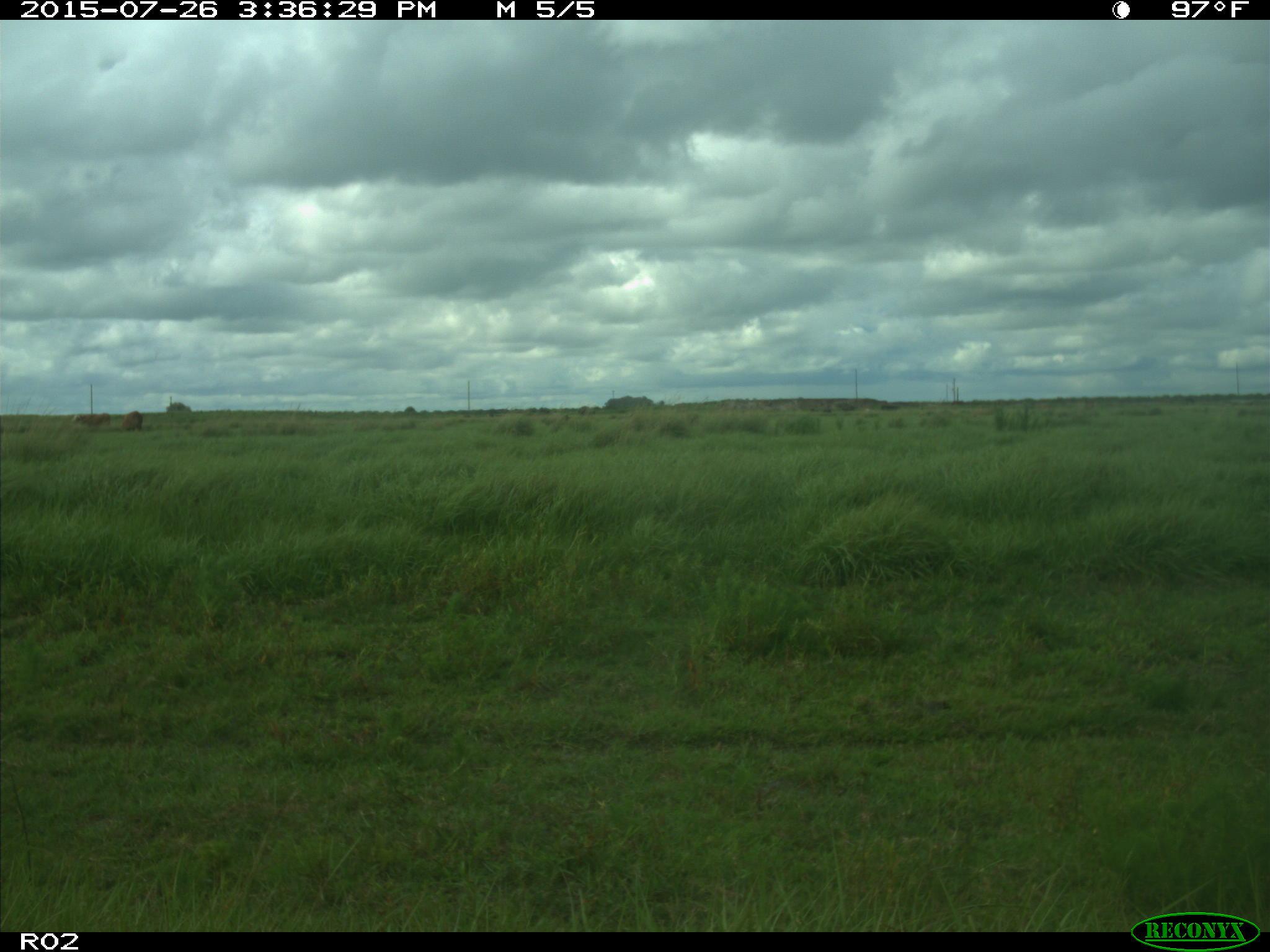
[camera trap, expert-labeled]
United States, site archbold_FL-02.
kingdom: Animalia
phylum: Chordata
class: Mammalia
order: Artiodactyla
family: Bovidae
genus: Bos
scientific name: Bos taurus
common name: domestic cow